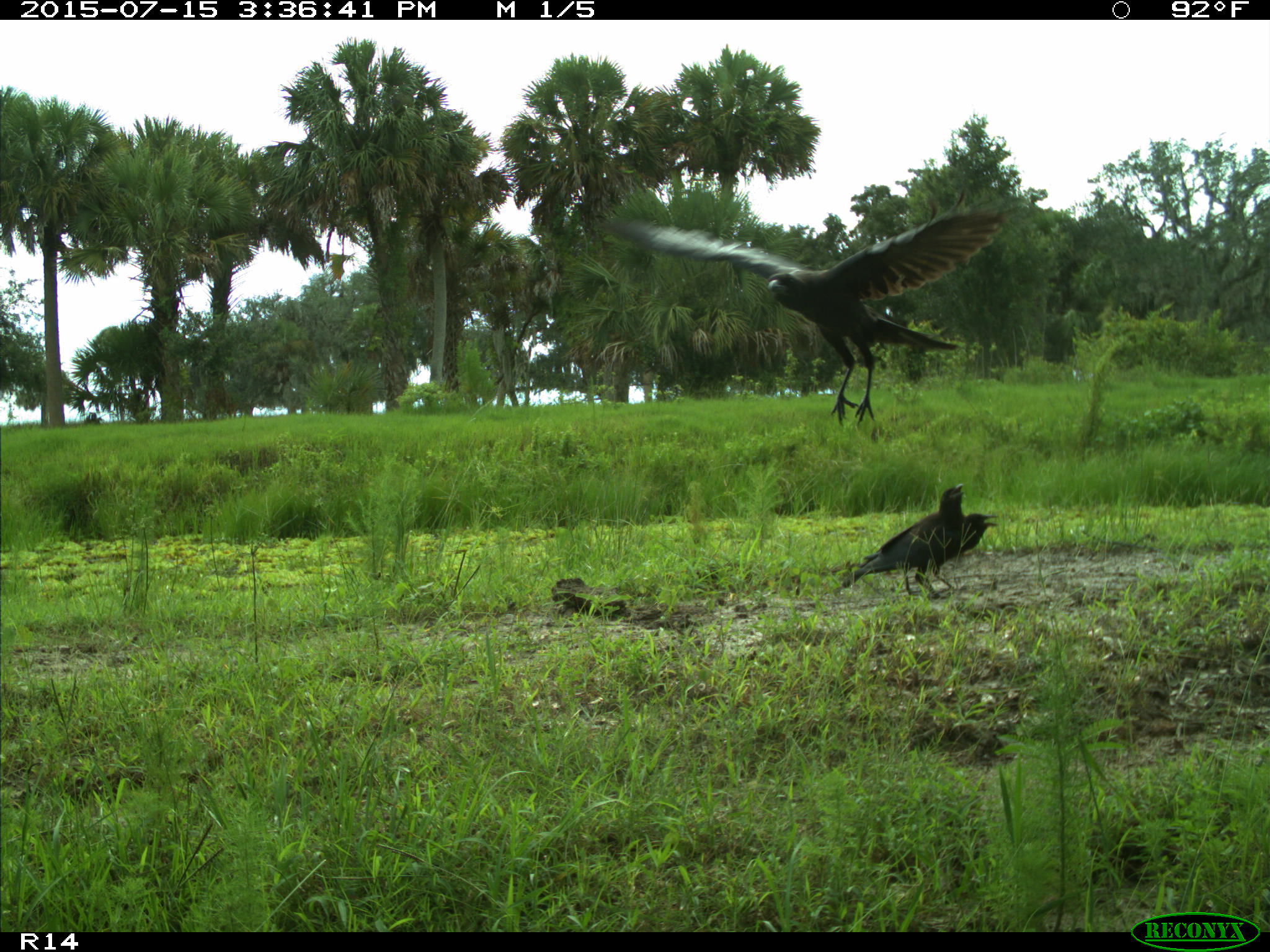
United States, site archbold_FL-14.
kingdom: Animalia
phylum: Chordata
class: Aves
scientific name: Aves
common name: birds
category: unidentified bird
Unidentified bird (birds) (Aves).